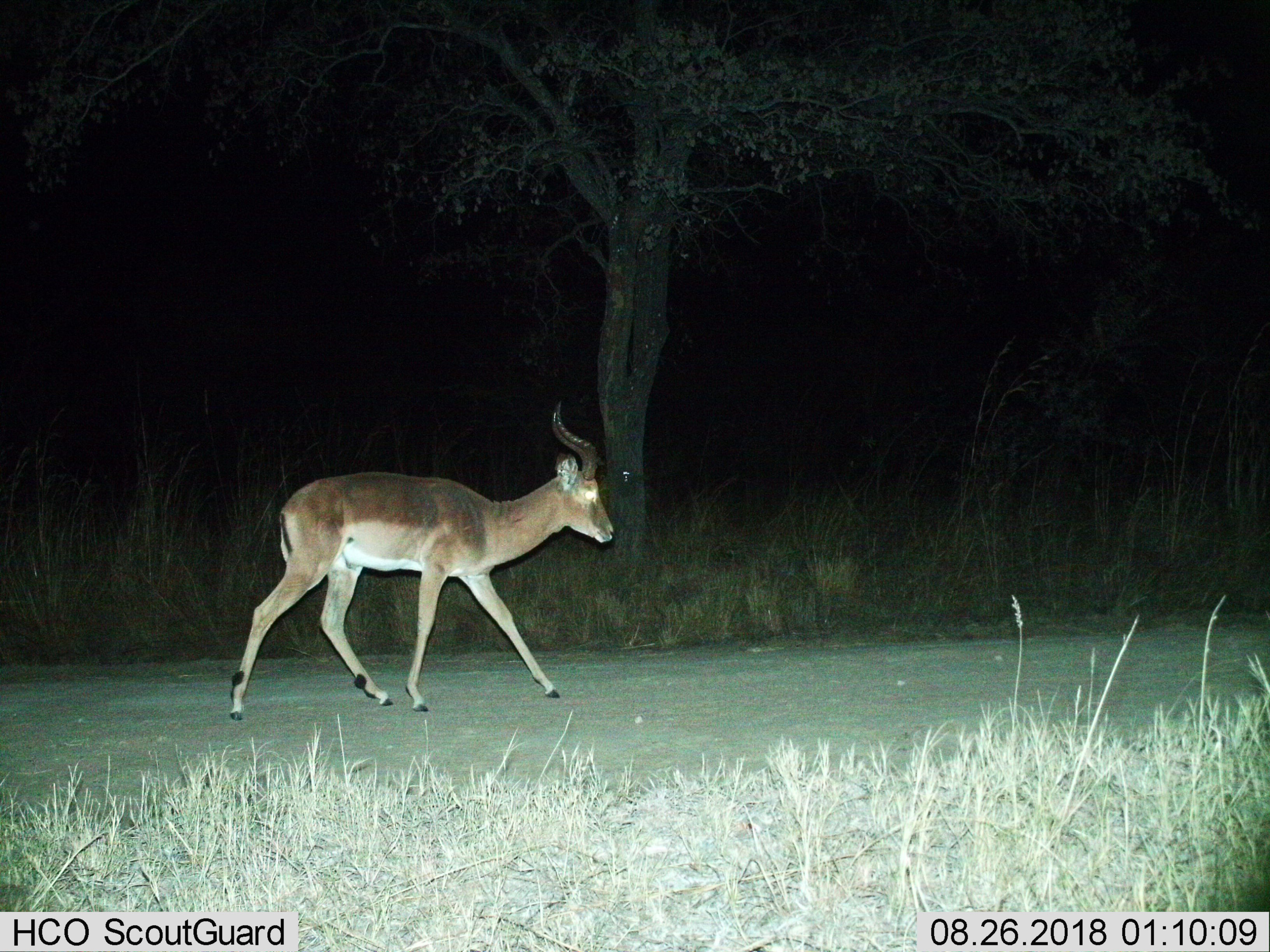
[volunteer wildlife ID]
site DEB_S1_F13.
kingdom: Animalia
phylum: Chordata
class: Mammalia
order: Artiodactyla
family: Bovidae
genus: Aepyceros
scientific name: Aepyceros melampus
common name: impala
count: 1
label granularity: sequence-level